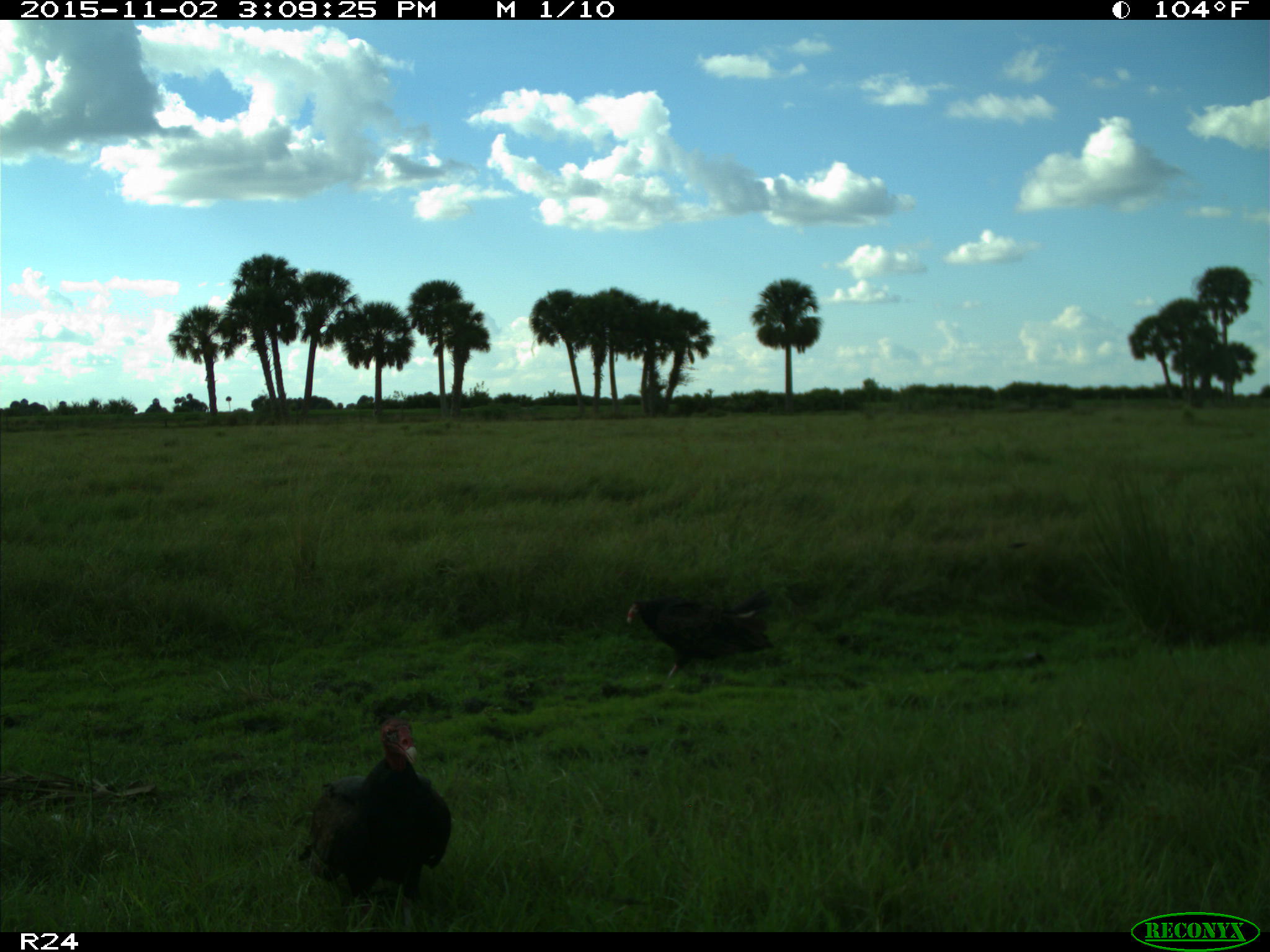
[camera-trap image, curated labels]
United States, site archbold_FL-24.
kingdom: Animalia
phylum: Chordata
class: Aves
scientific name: Aves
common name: birds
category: unidentified bird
Unidentified bird (birds) (Aves).